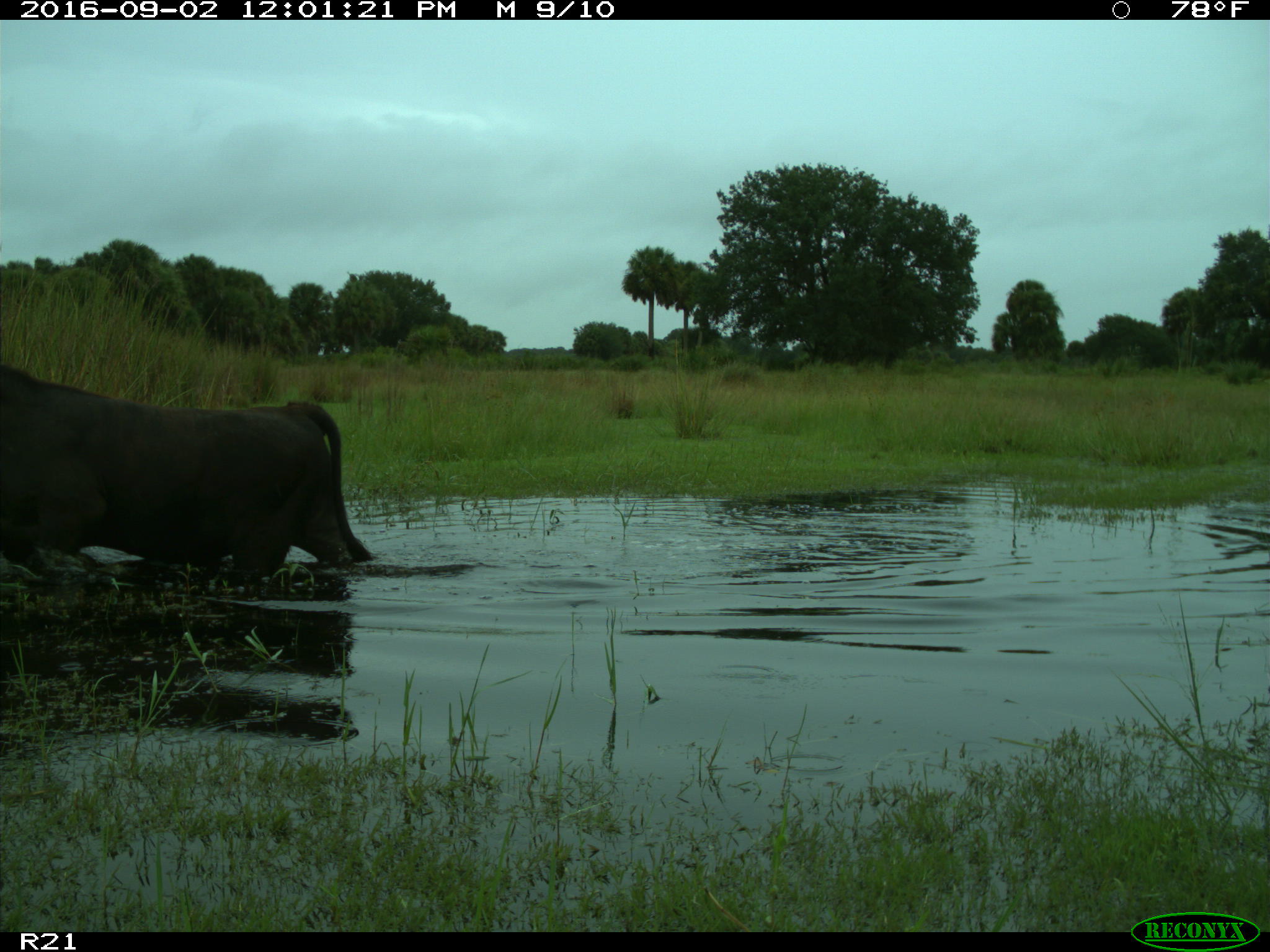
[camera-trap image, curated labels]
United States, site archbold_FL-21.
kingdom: Animalia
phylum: Chordata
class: Mammalia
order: Artiodactyla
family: Bovidae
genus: Bos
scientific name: Bos taurus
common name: domestic cow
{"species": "Bos taurus (domestic cow)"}